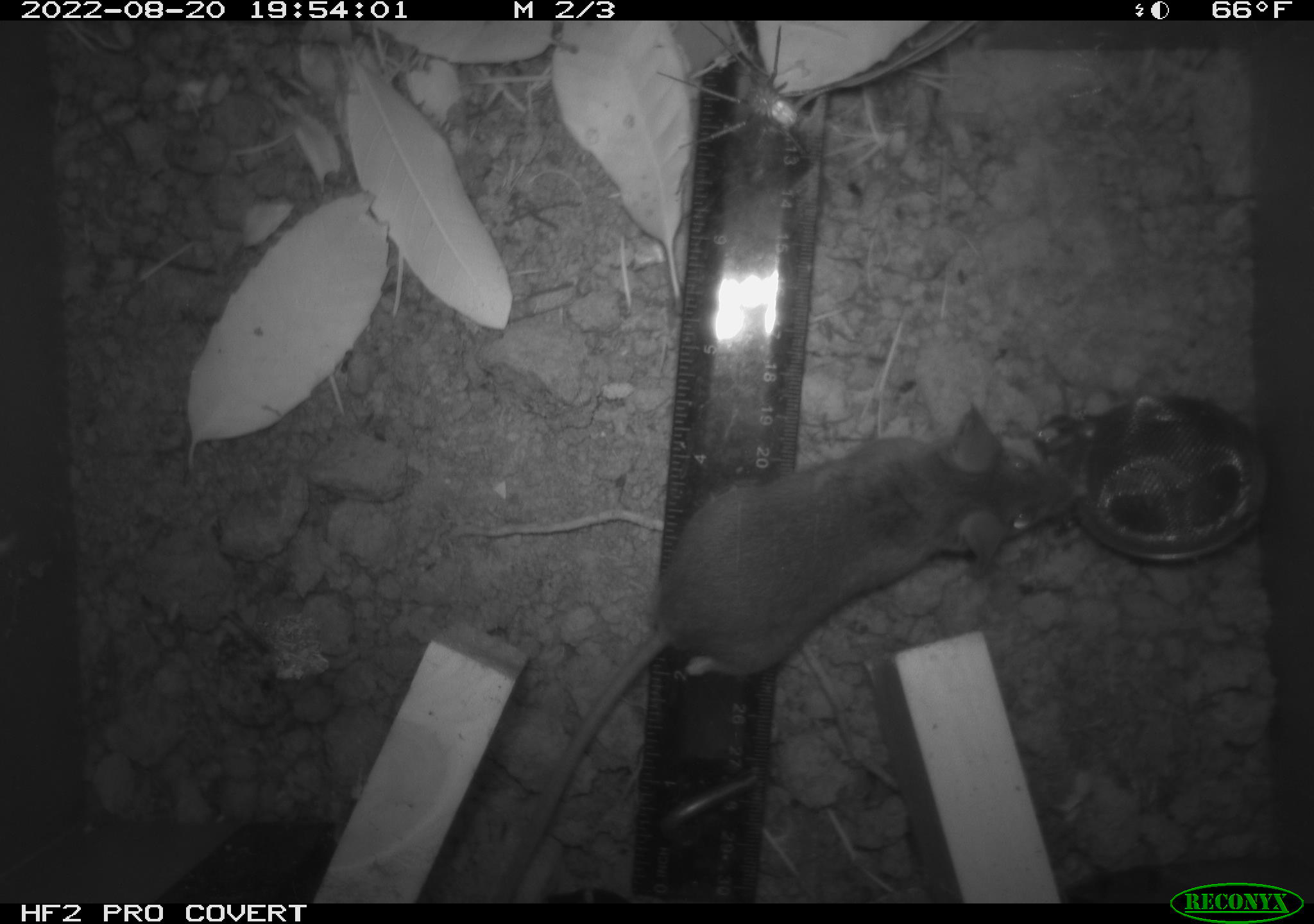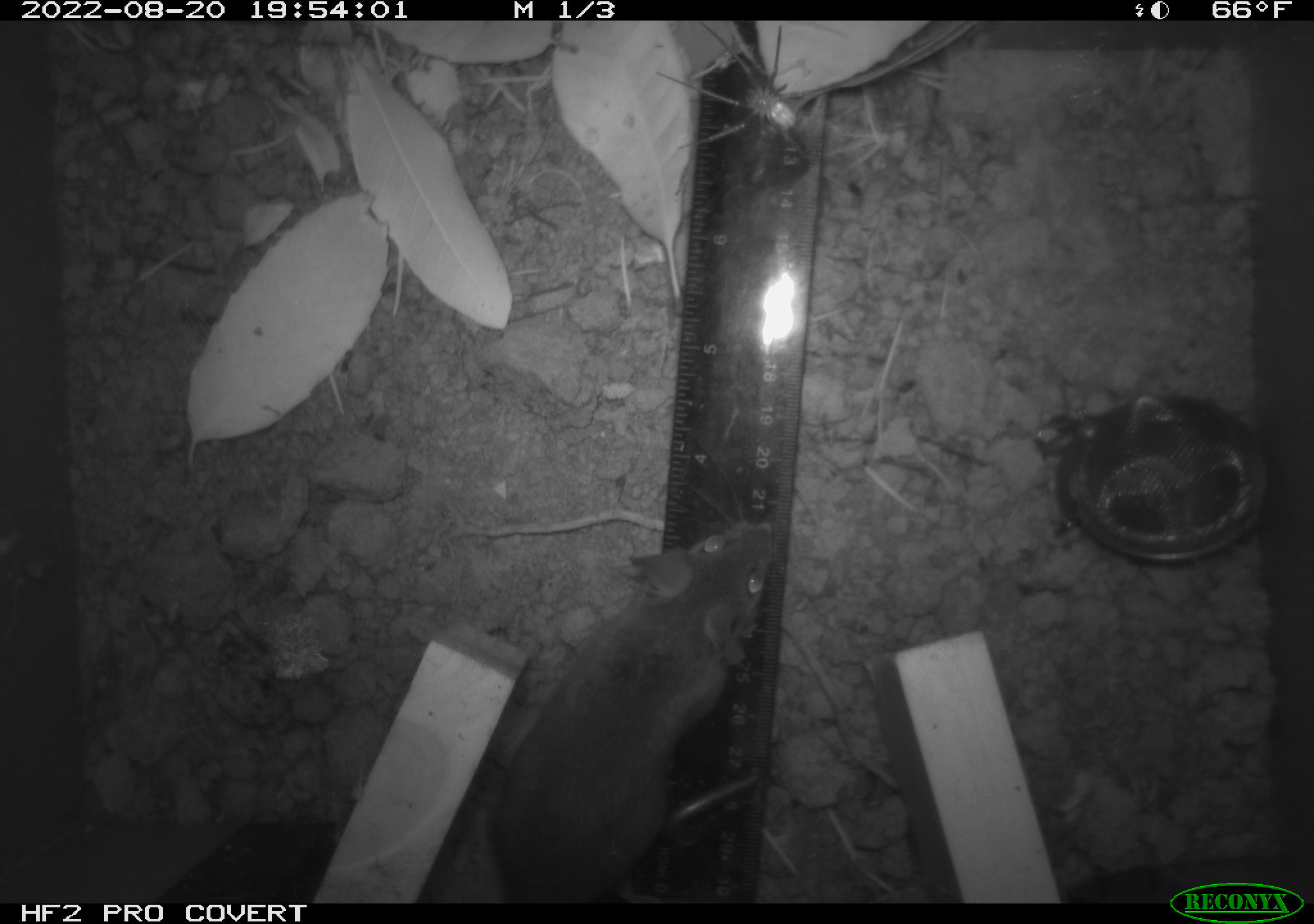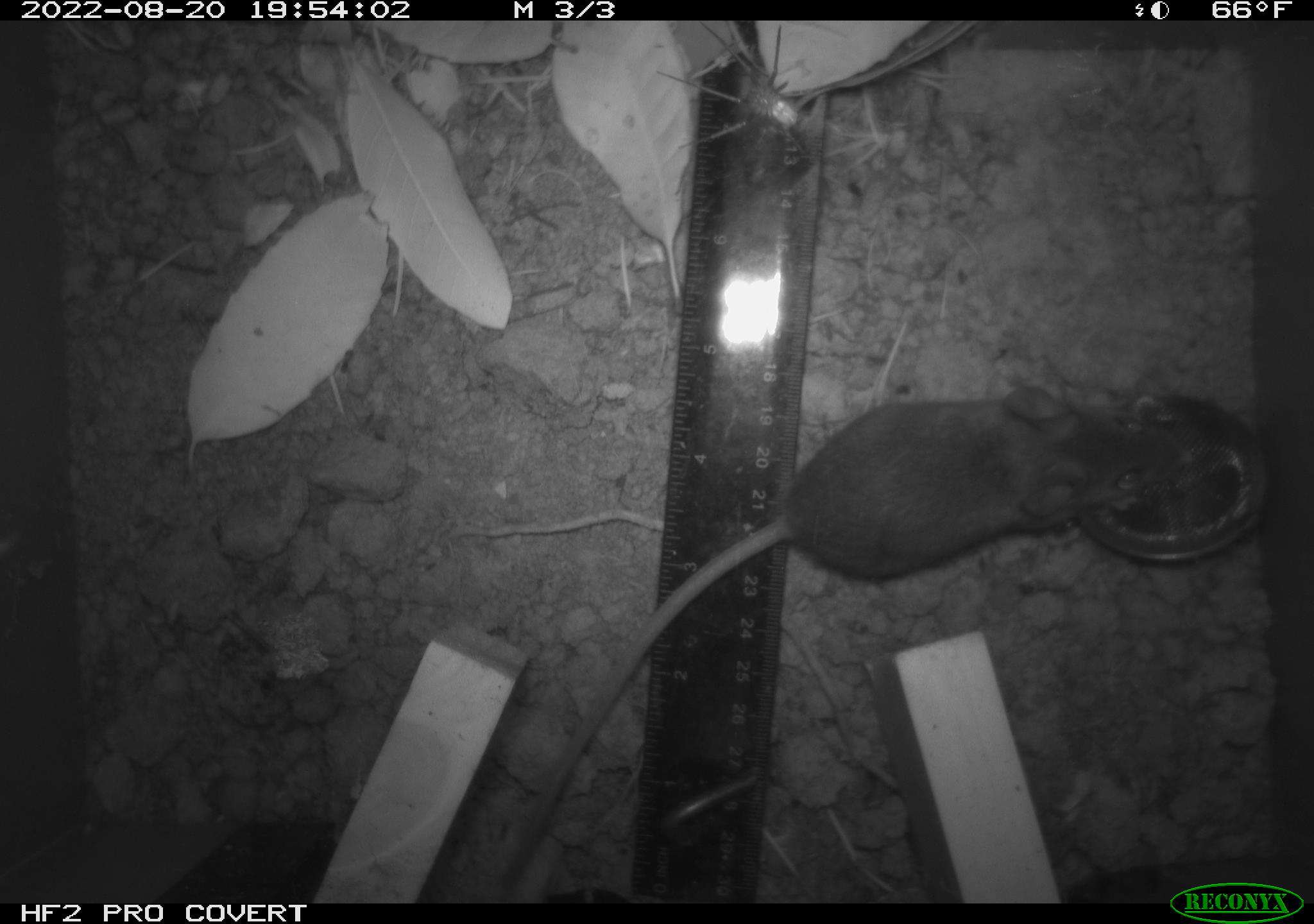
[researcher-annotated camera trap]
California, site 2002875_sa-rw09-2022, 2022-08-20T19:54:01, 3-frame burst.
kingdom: Animalia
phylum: Arthropoda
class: Arachnida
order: Araneae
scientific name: Araneae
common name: spider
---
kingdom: Animalia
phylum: Chordata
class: Mammalia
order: Rodentia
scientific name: Rodentia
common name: rodent